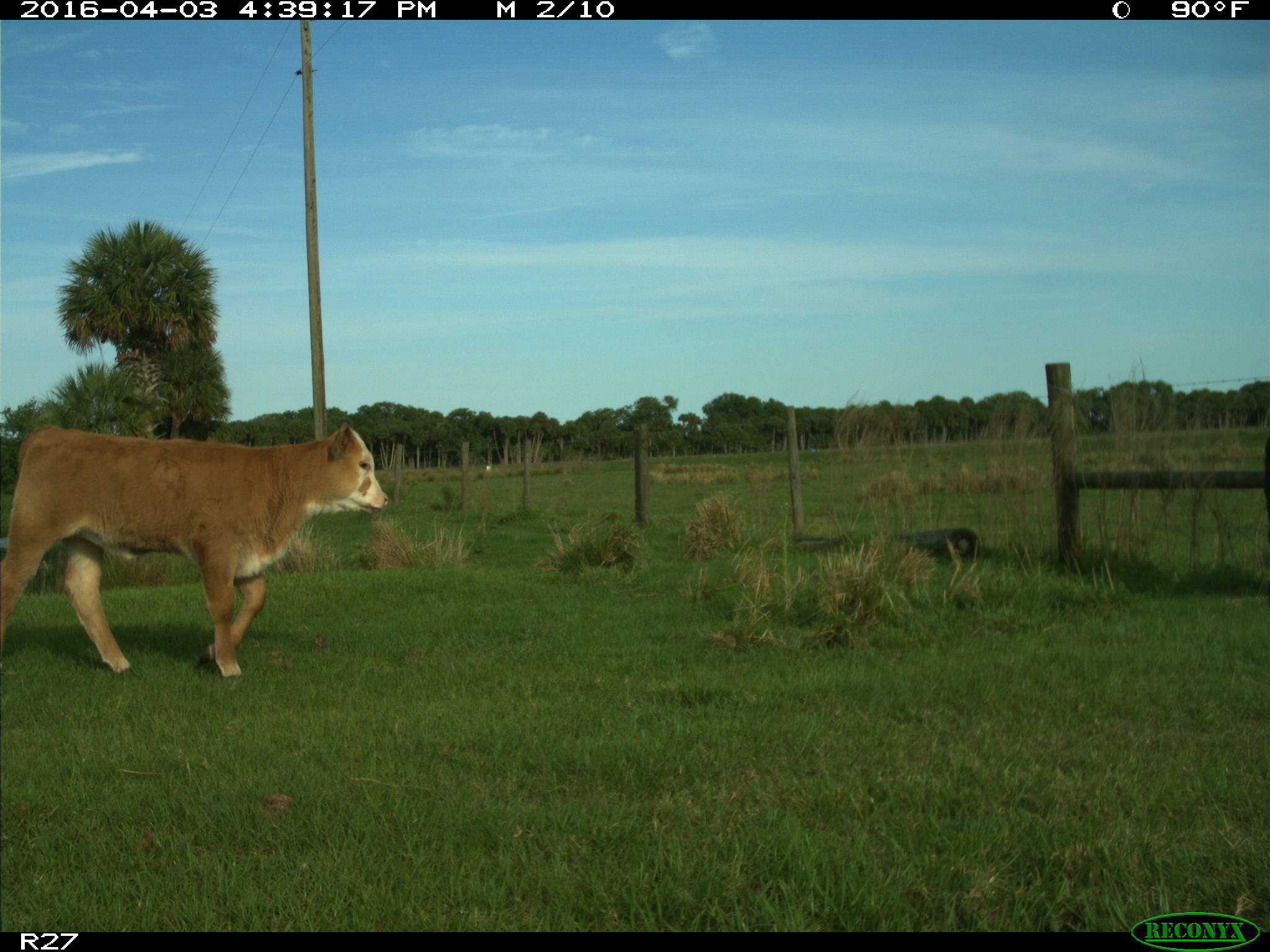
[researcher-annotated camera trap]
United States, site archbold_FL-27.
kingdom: Animalia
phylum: Chordata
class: Mammalia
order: Artiodactyla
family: Bovidae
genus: Bos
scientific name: Bos taurus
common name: domestic cow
Bos taurus (domestic cow).